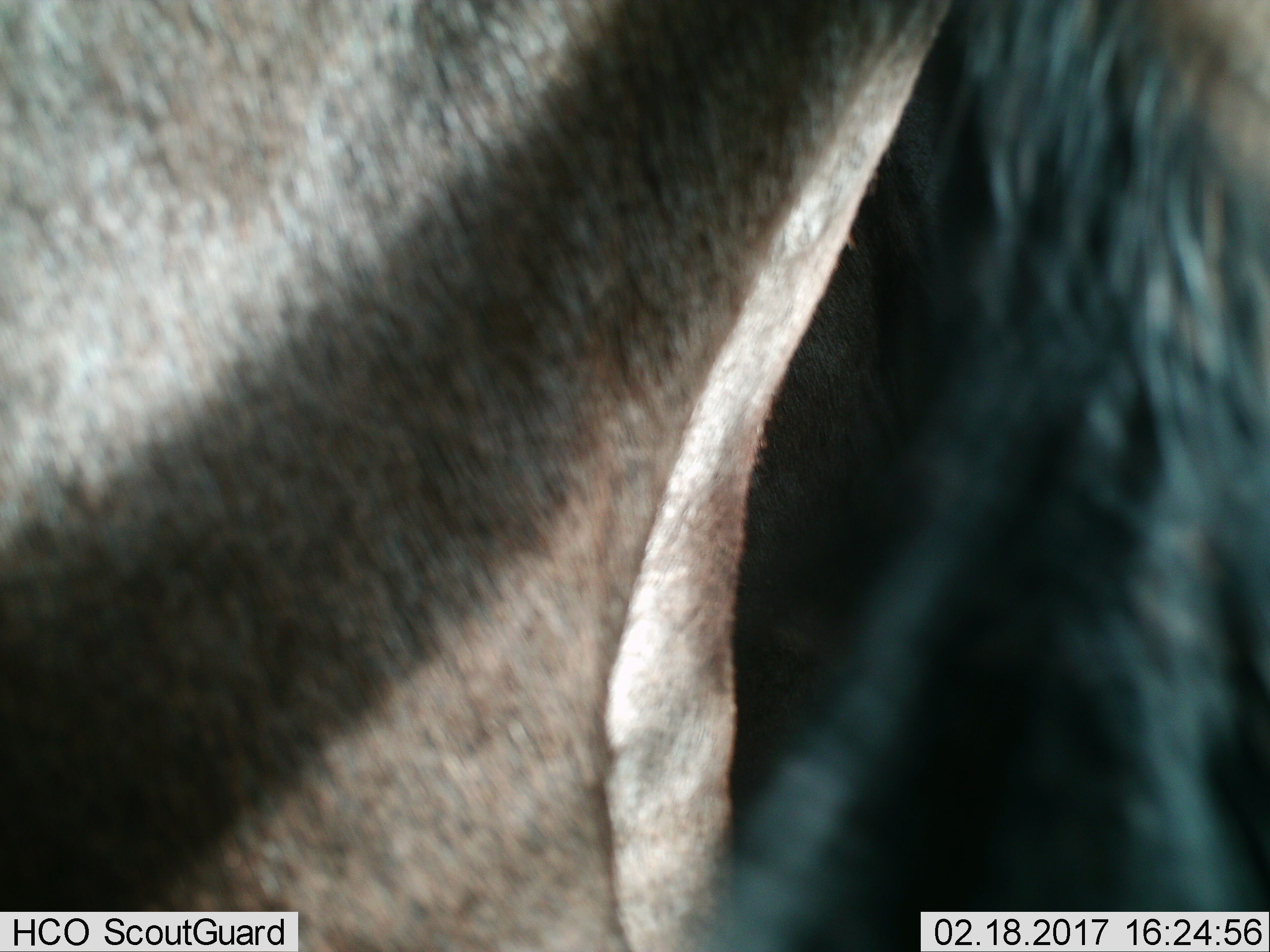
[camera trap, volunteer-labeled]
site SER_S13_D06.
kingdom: Animalia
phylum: Chordata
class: Mammalia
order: Artiodactyla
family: Bovidae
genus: Connochaetes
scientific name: Connochaetes taurinus taurinus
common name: blue wildebeest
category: wildebeestblue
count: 1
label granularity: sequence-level